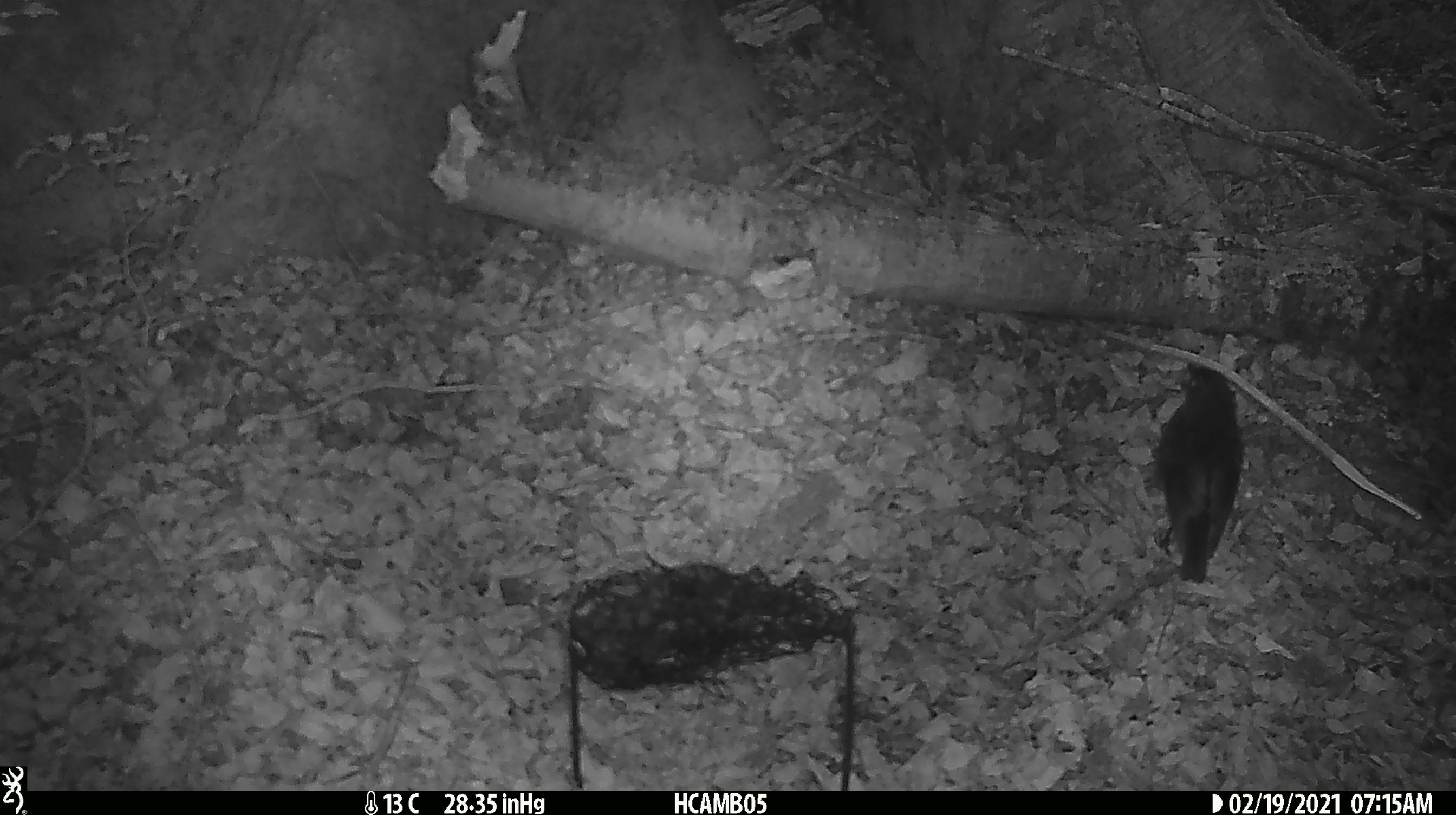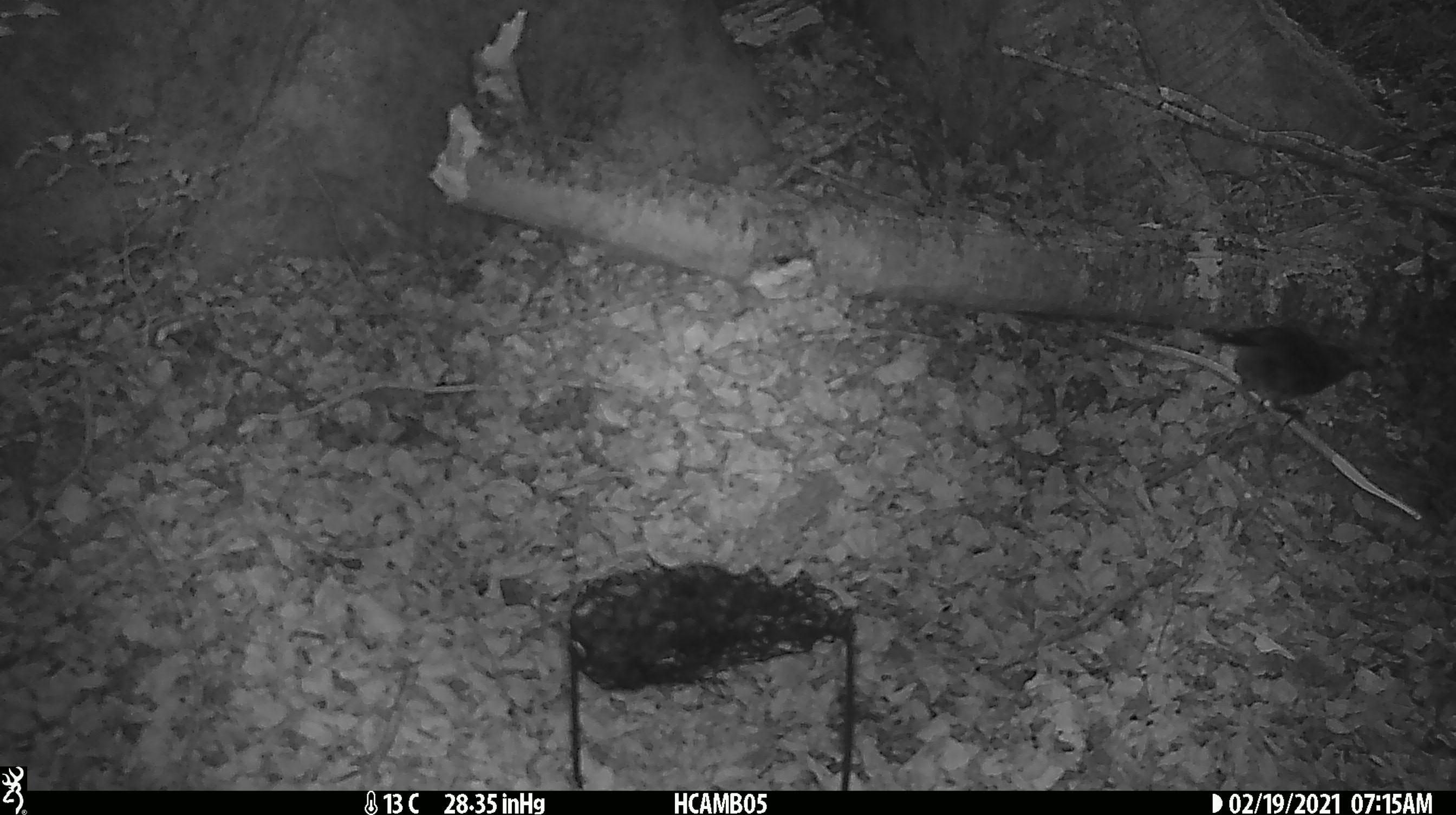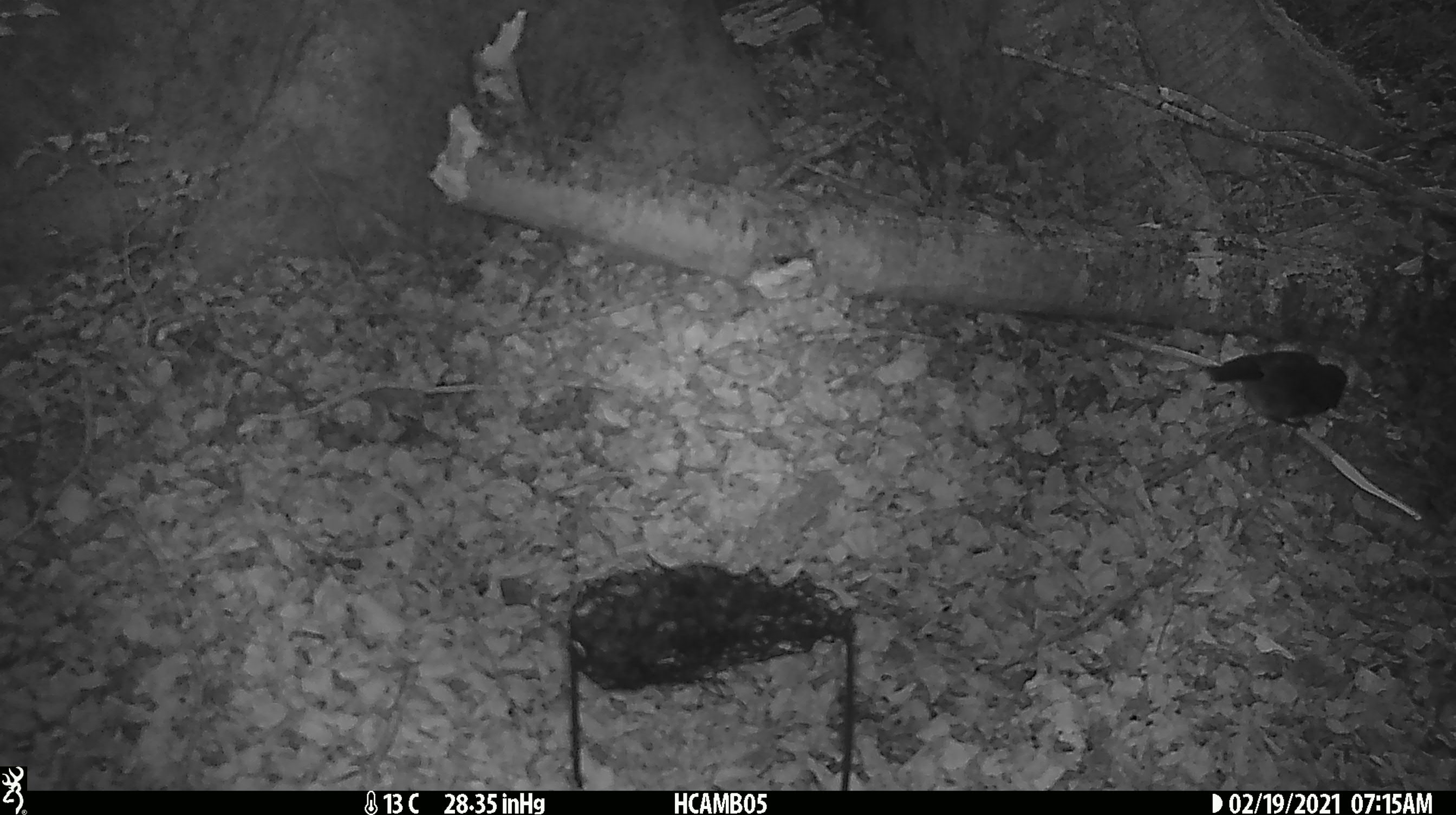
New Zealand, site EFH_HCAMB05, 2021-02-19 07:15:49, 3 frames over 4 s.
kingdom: Animalia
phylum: Chordata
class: Aves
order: Passeriformes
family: Petroicidae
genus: Petroica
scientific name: Petroica australis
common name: new zealand robin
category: robin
Robin (new zealand robin) (Petroica australis).